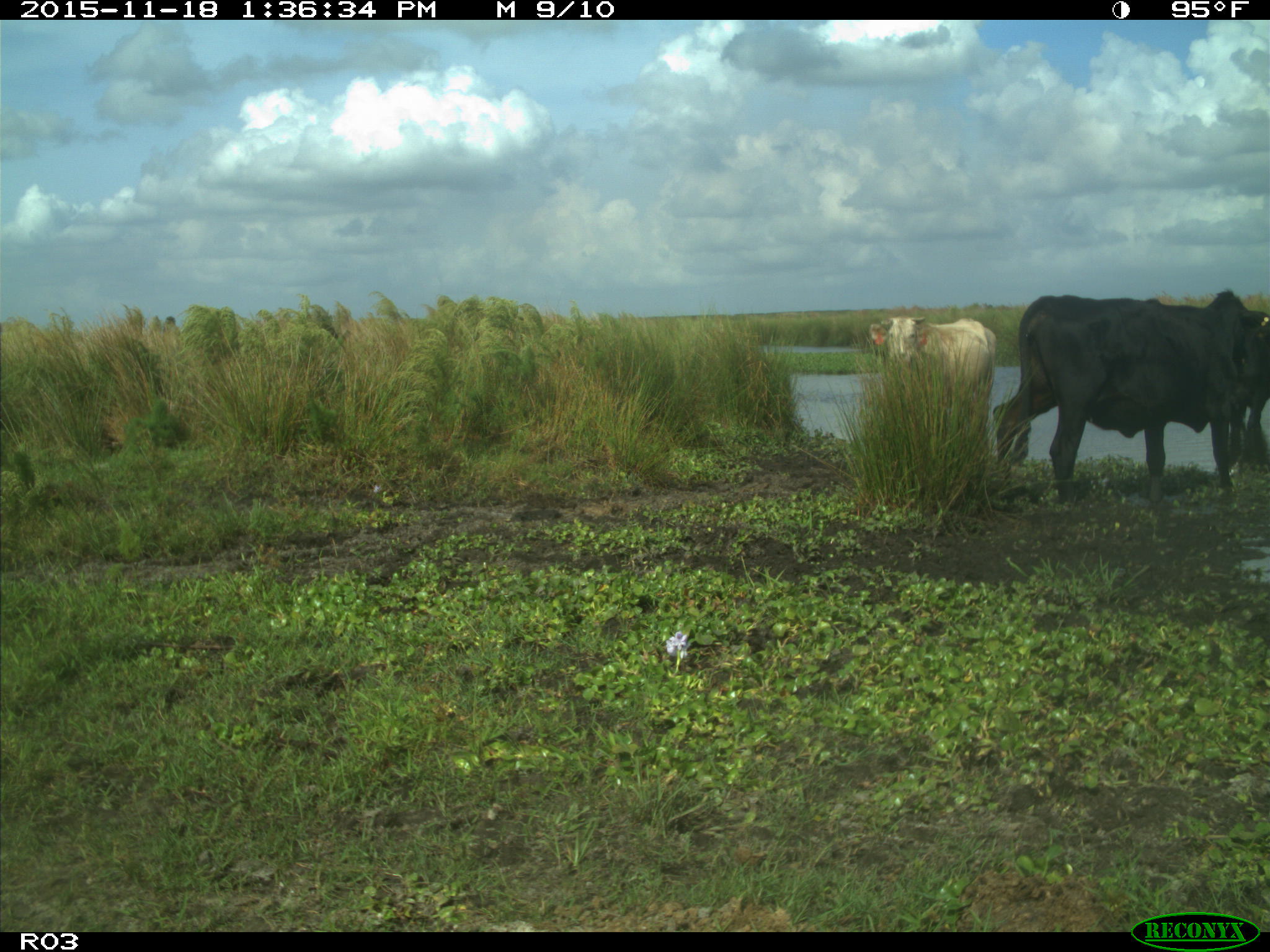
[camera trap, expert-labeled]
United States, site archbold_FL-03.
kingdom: Animalia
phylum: Chordata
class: Mammalia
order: Artiodactyla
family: Bovidae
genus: Bos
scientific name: Bos taurus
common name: domestic cow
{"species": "Bos taurus (domestic cow)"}